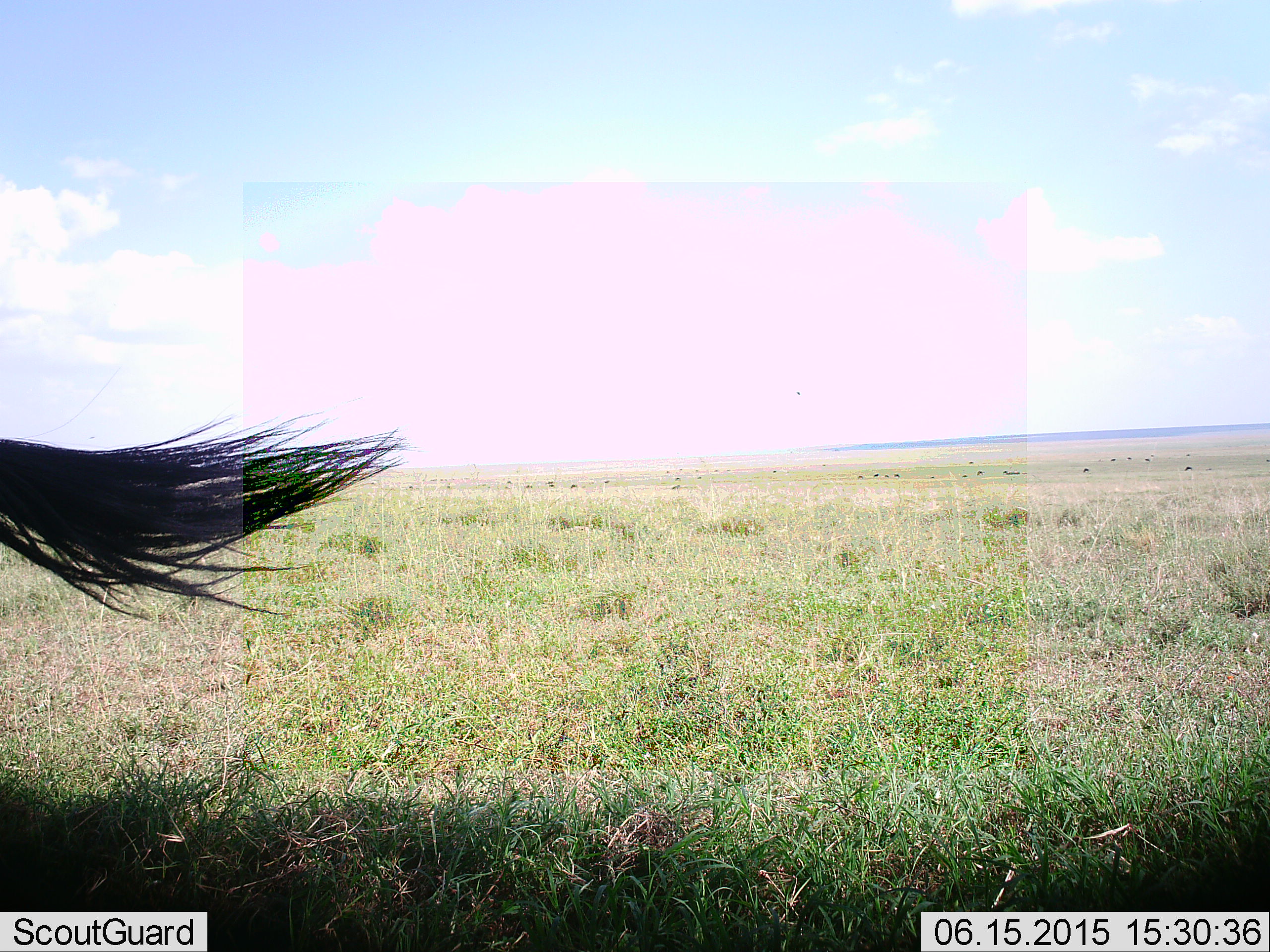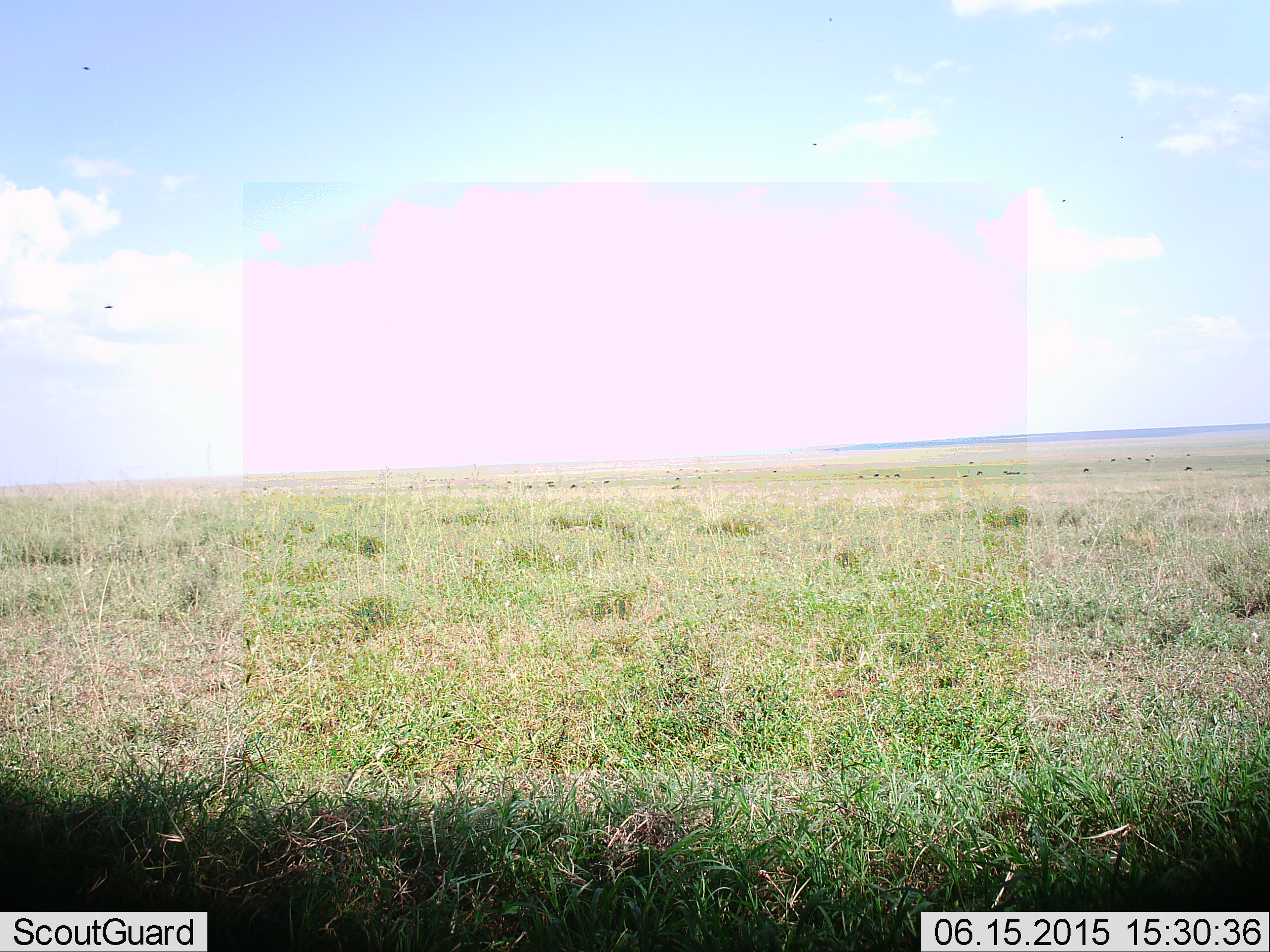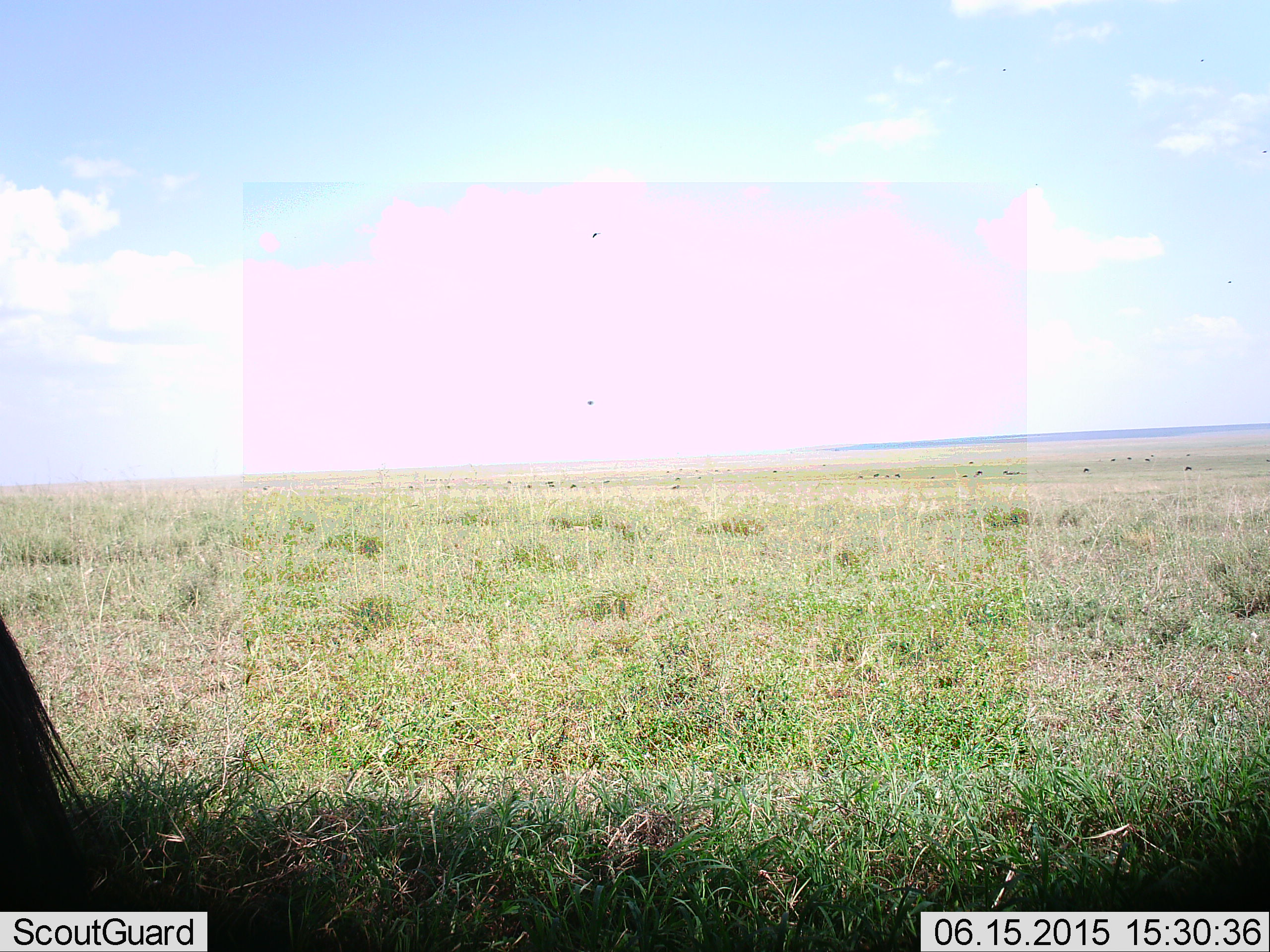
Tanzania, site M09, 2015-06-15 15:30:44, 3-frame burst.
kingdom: Animalia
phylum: Chordata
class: Mammalia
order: Artiodactyla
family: Bovidae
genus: Connochaetes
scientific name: Connochaetes taurinus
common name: blue wildebeest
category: wildebeest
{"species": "wildebeest (blue wildebeest) (Connochaetes taurinus)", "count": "1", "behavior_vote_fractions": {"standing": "64%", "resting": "0%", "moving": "36%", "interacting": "0%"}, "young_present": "0%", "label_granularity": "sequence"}